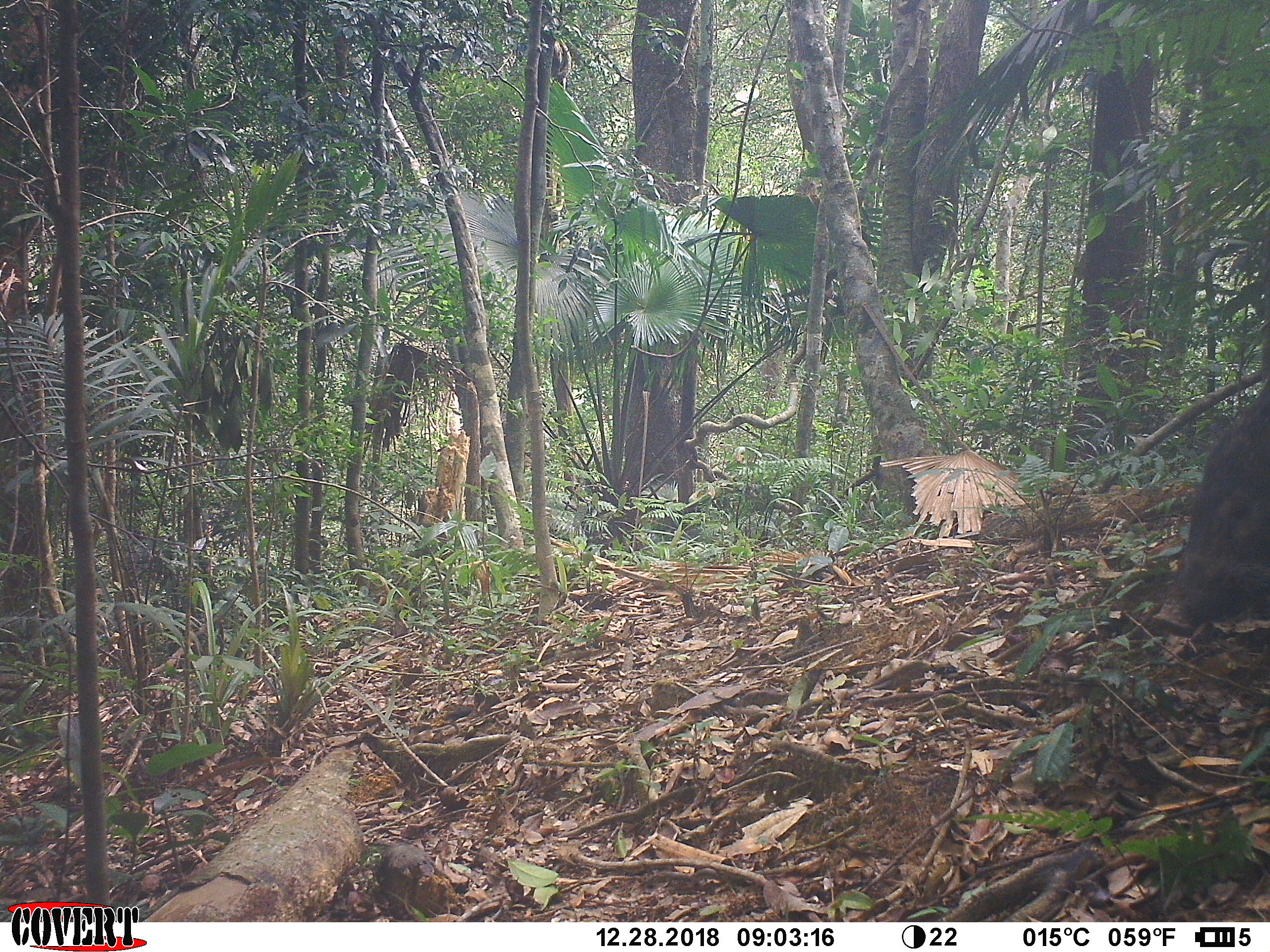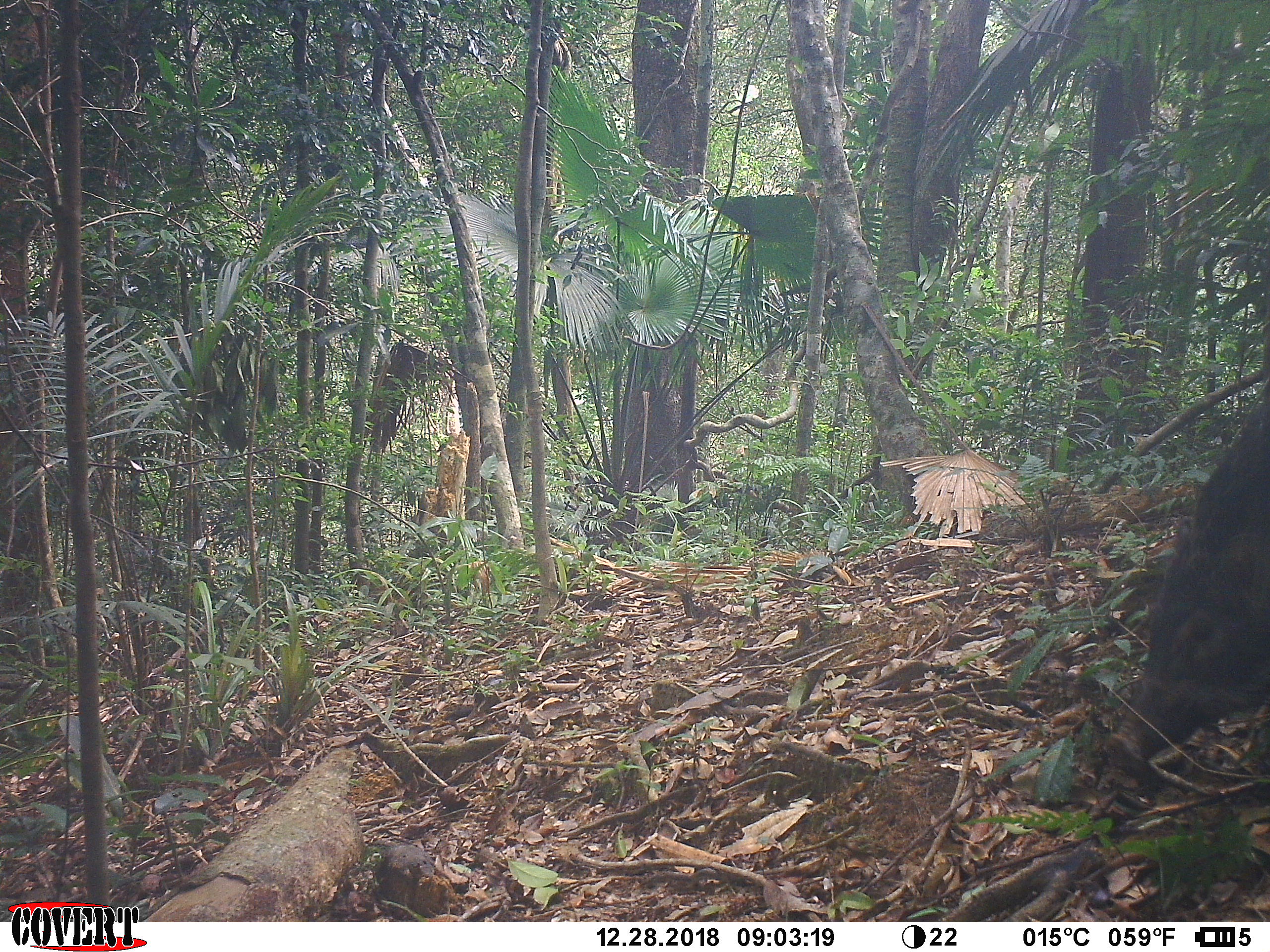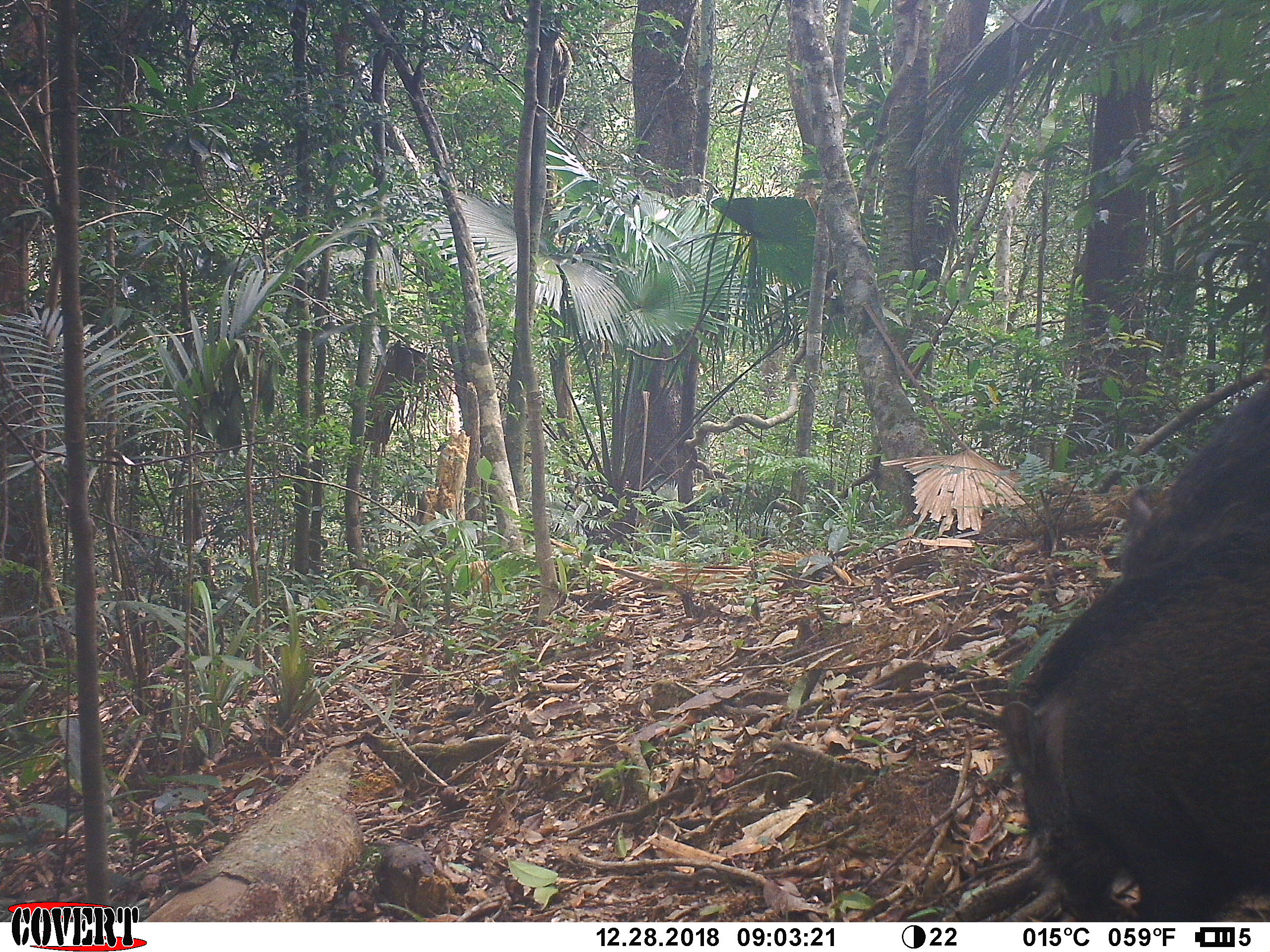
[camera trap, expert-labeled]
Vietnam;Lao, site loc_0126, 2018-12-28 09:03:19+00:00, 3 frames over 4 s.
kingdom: Animalia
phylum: Chordata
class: Mammalia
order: Artiodactyla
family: Suidae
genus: Sus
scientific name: Sus scrofa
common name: eurasian wild pig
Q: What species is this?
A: Eurasian wild pig (Sus scrofa).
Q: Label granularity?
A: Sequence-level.